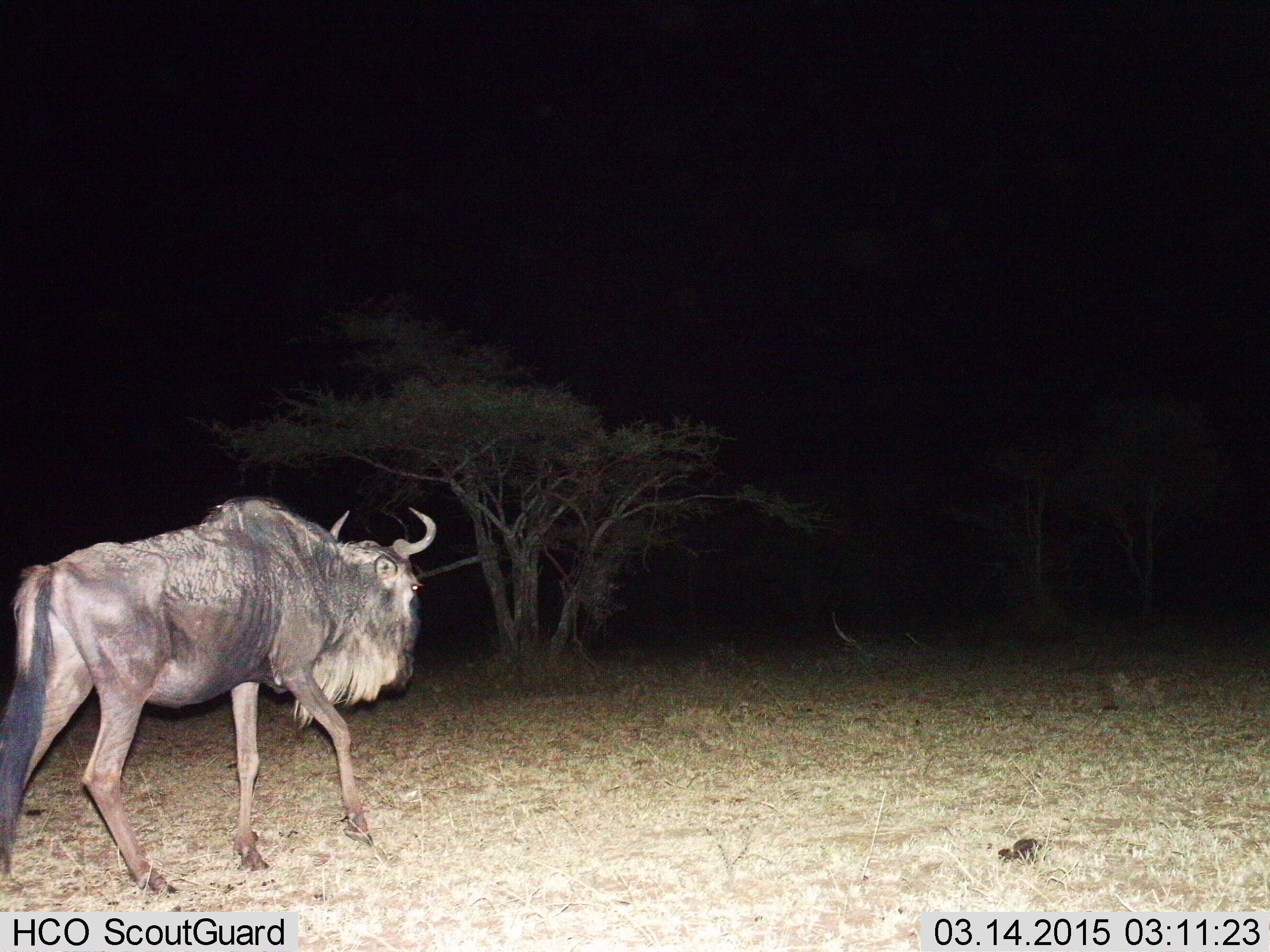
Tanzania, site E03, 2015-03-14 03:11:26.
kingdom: Animalia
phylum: Chordata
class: Mammalia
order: Artiodactyla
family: Bovidae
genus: Connochaetes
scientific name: Connochaetes taurinus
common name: blue wildebeest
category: wildebeest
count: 1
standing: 20%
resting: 0%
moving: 90%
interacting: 0%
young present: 0%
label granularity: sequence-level